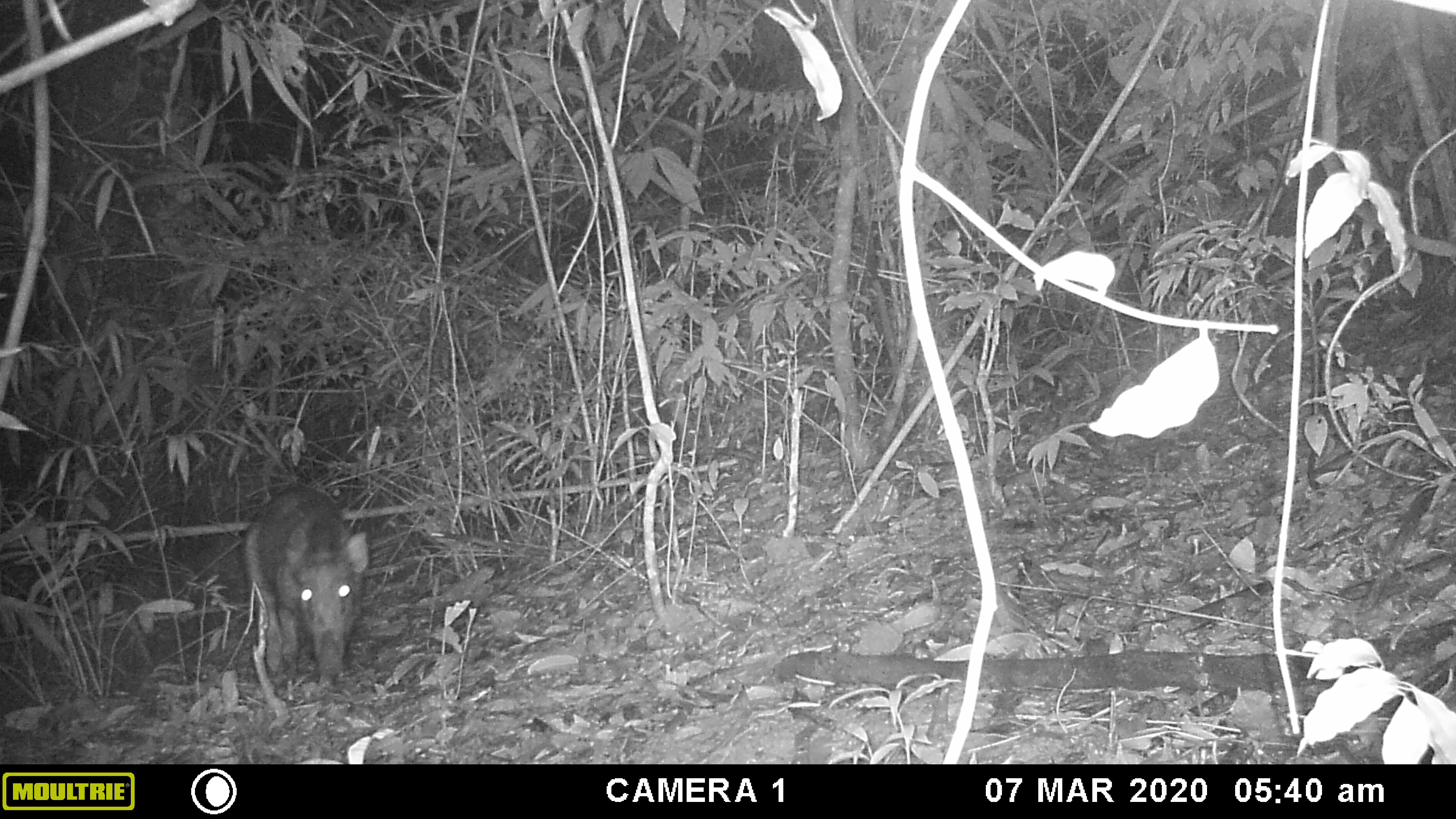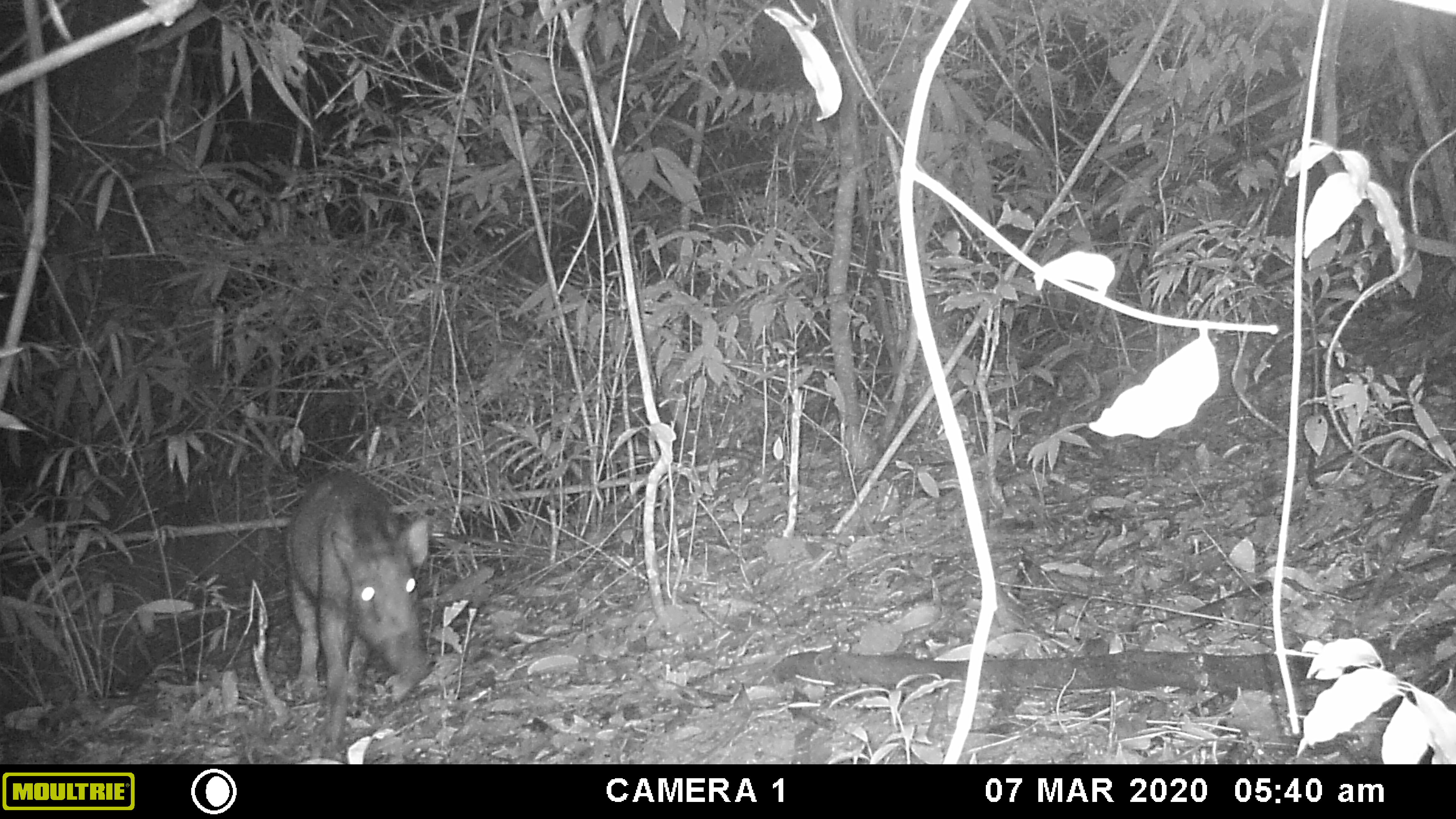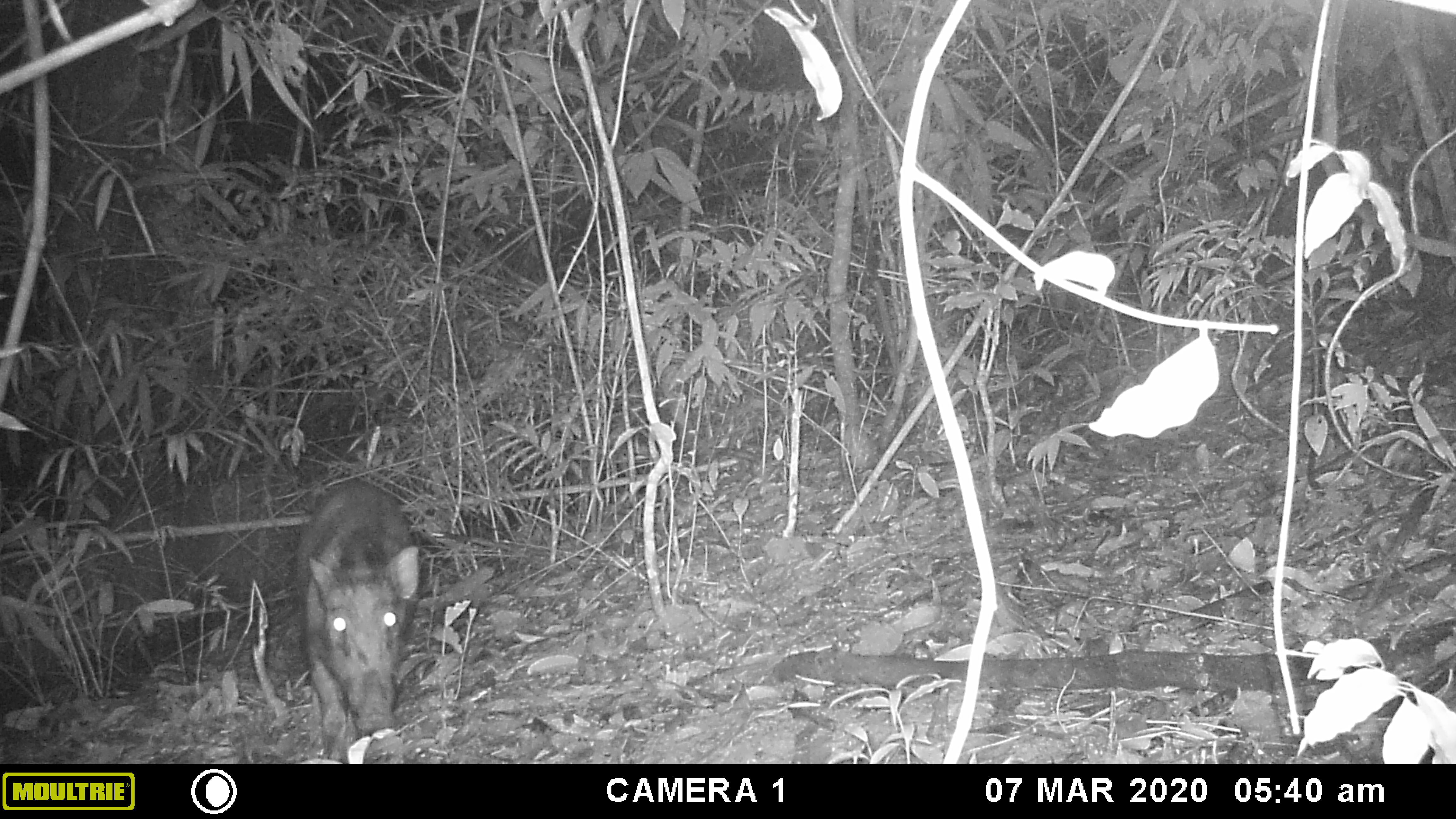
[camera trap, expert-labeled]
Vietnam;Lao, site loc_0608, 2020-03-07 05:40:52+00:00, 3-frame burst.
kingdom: Animalia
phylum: Chordata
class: Mammalia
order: Artiodactyla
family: Suidae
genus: Sus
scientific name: Sus scrofa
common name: eurasian wild pig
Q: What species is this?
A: Eurasian wild pig (Sus scrofa).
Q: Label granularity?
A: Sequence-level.